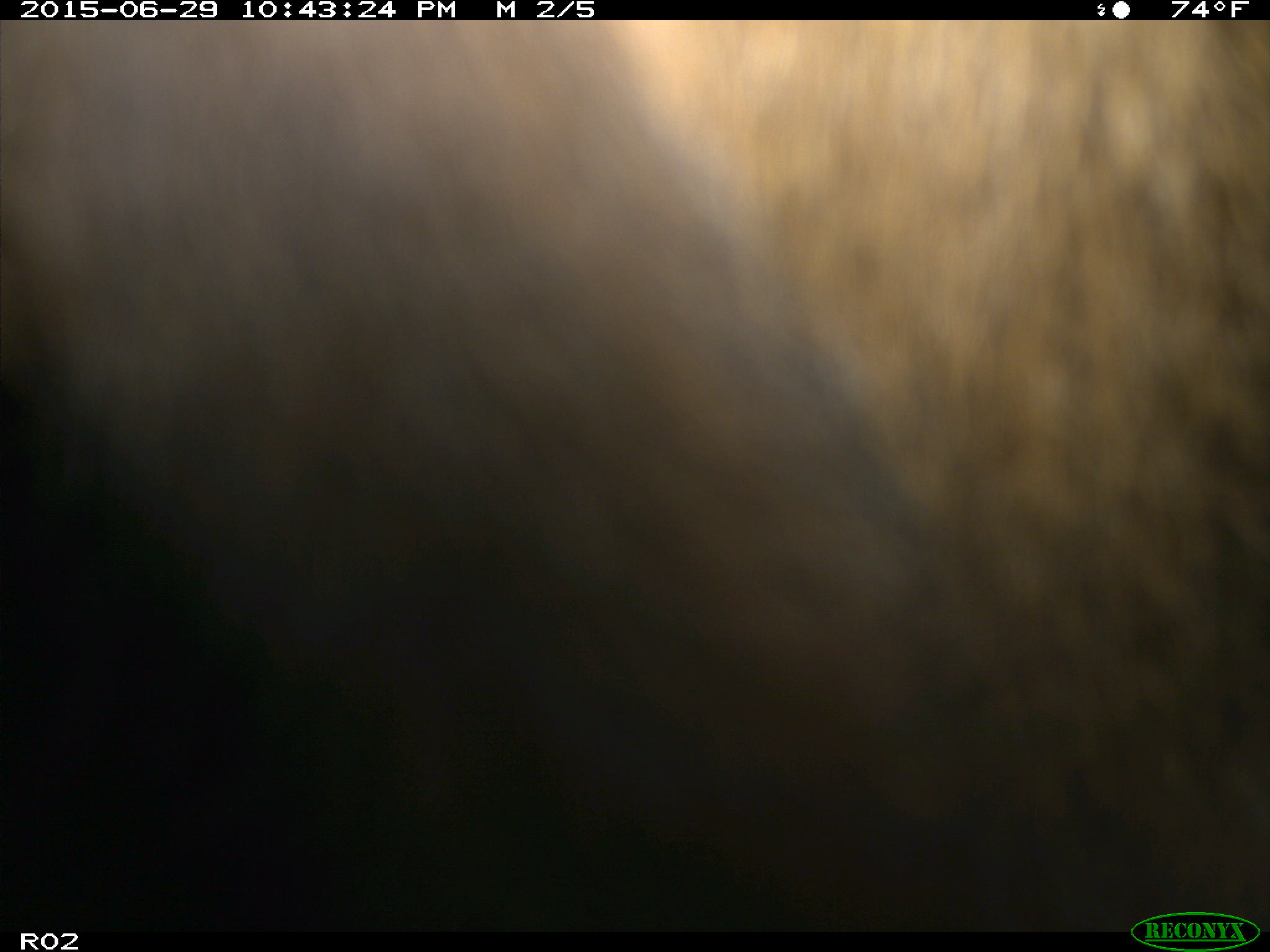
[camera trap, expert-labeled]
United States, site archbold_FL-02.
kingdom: Animalia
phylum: Chordata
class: Mammalia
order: Artiodactyla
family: Bovidae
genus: Bos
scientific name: Bos taurus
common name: domestic cow